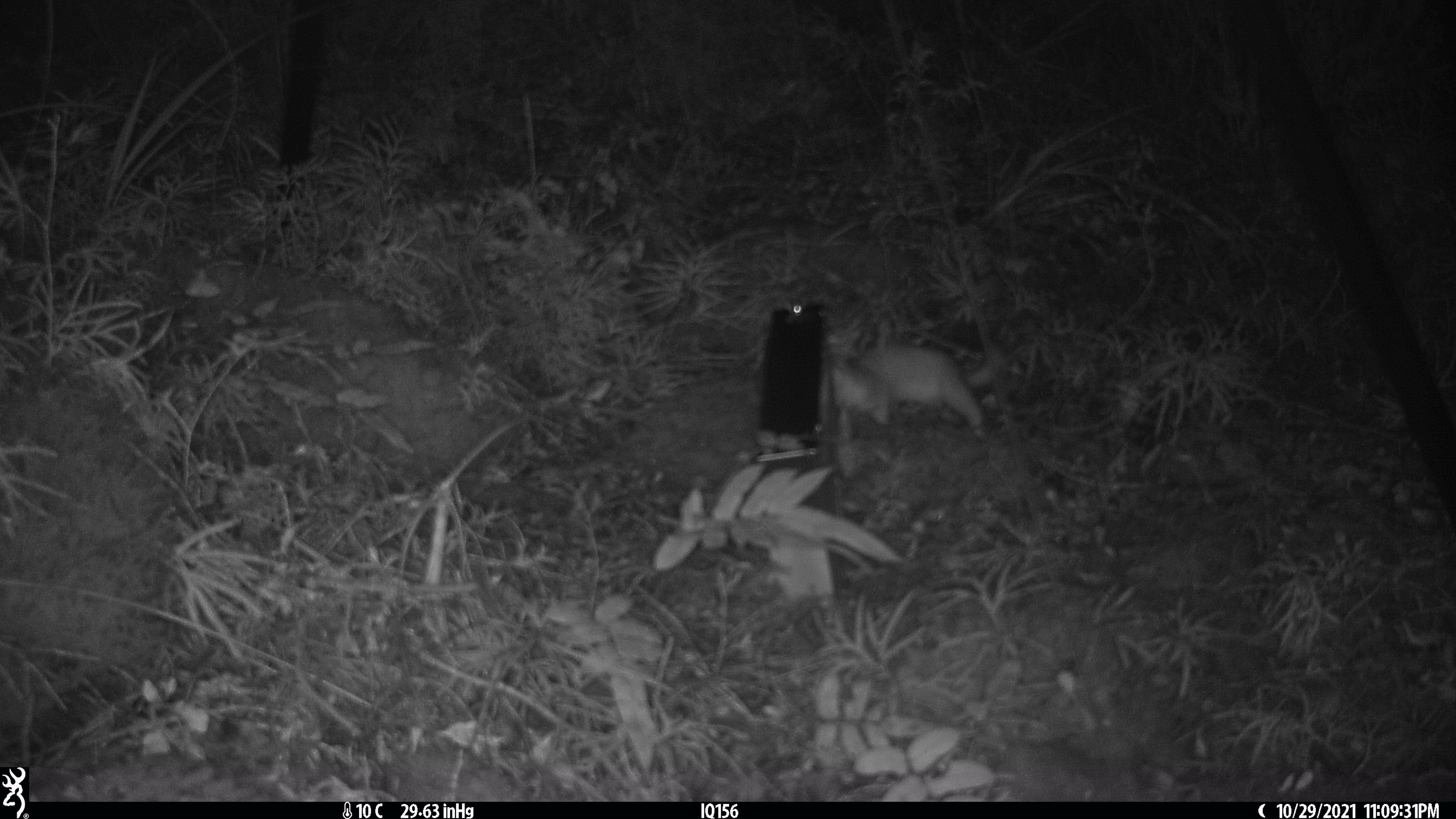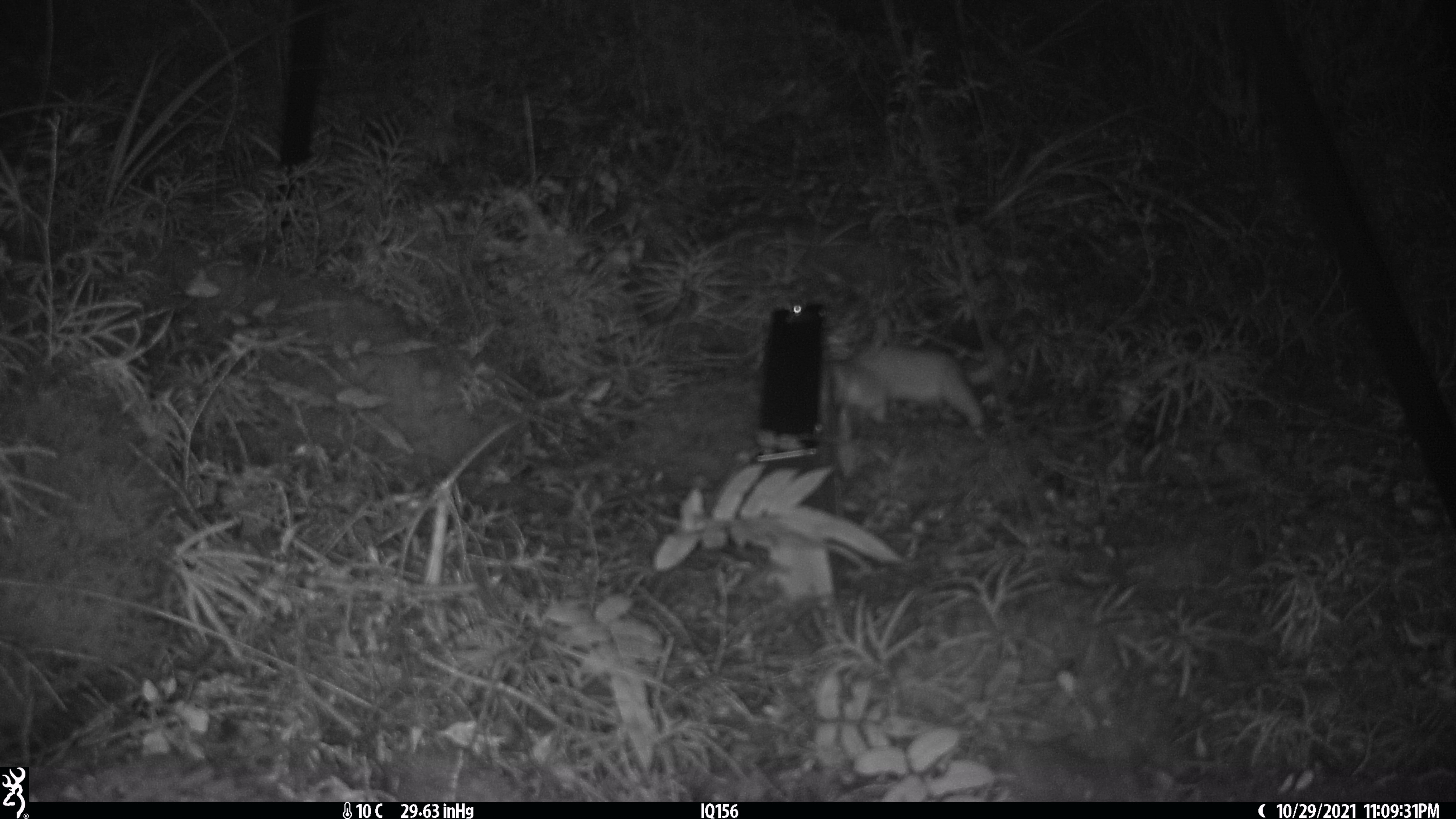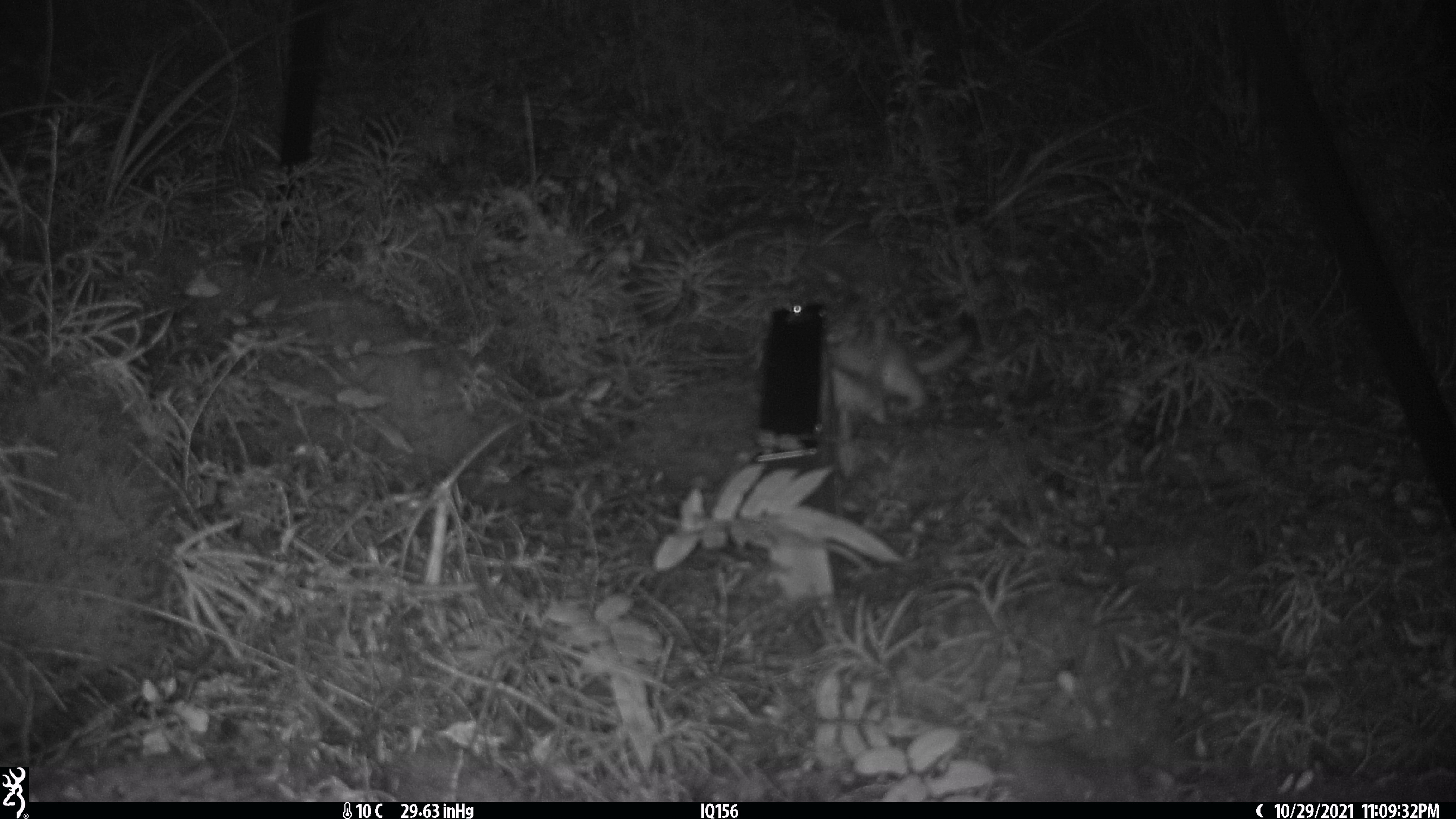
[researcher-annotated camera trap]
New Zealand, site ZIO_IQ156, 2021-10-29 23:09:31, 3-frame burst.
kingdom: Animalia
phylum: Chordata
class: Mammalia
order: Carnivora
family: Mustelidae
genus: Mustela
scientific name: Mustela erminea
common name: stoat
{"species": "stoat (Mustela erminea)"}